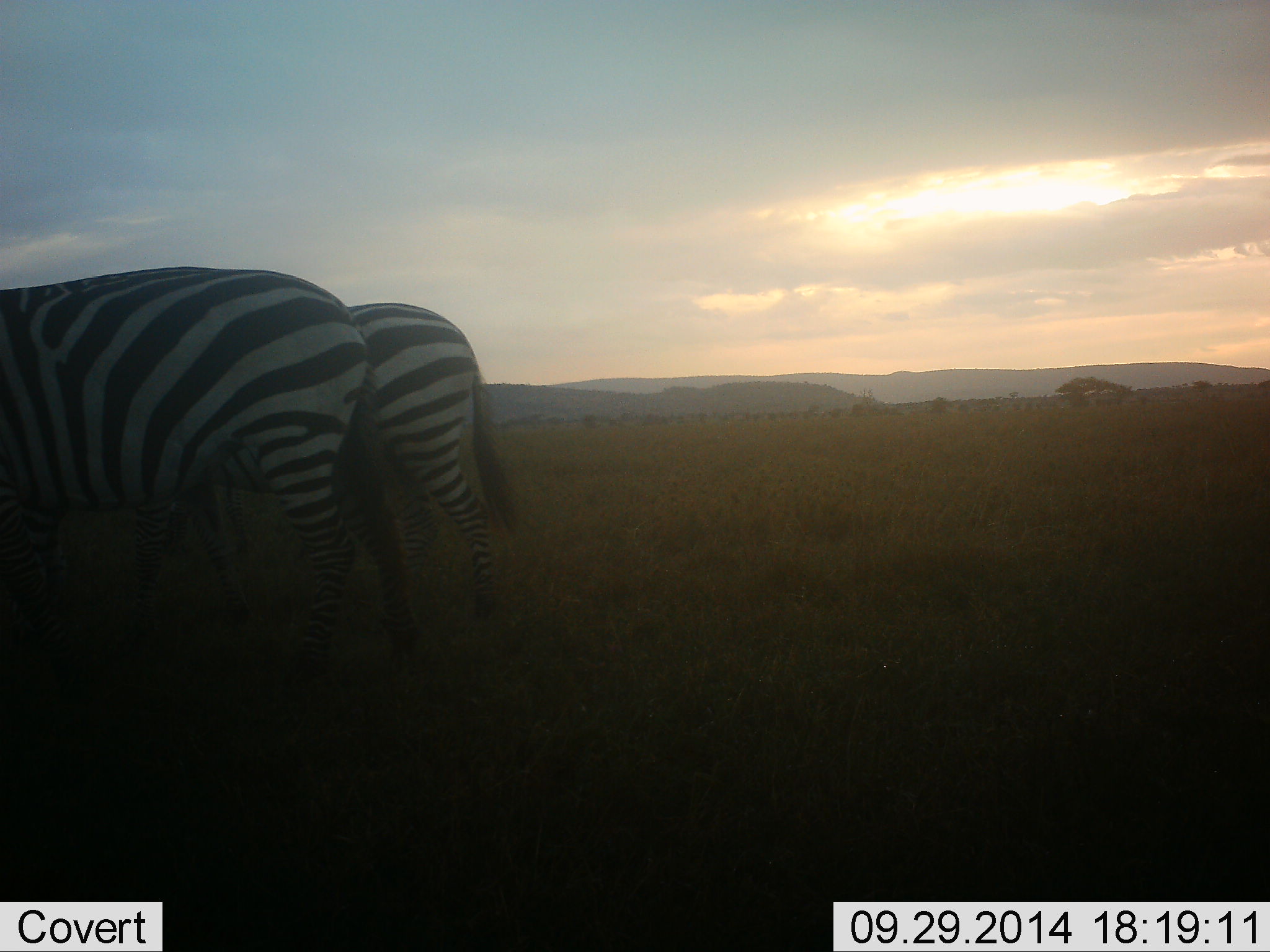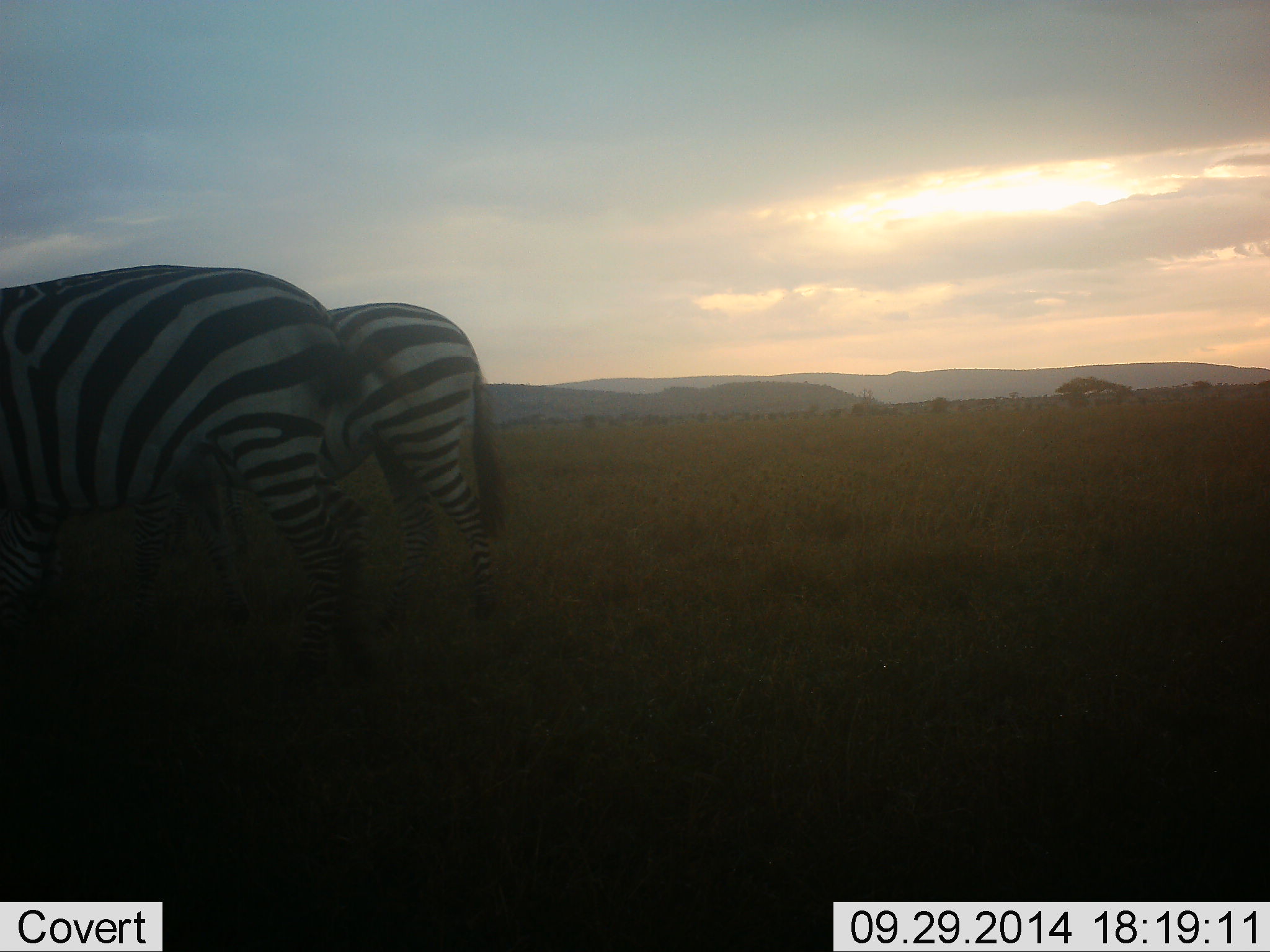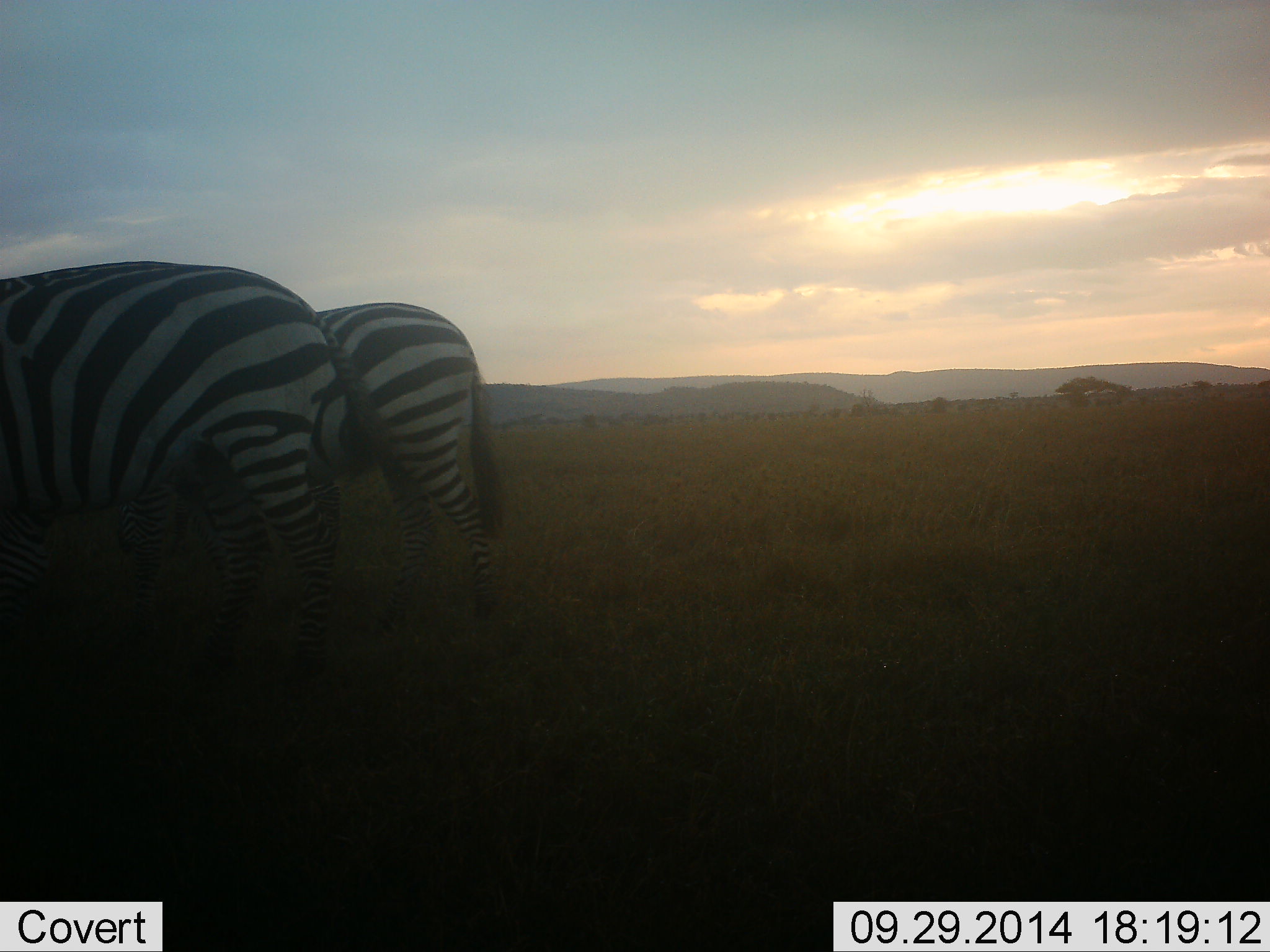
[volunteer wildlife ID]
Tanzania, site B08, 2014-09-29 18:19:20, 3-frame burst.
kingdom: Animalia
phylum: Chordata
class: Mammalia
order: Perissodactyla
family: Equidae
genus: Equus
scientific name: Equus quagga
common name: plains zebra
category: zebra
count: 2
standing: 60%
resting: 0%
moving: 10%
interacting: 0%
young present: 0%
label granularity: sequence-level